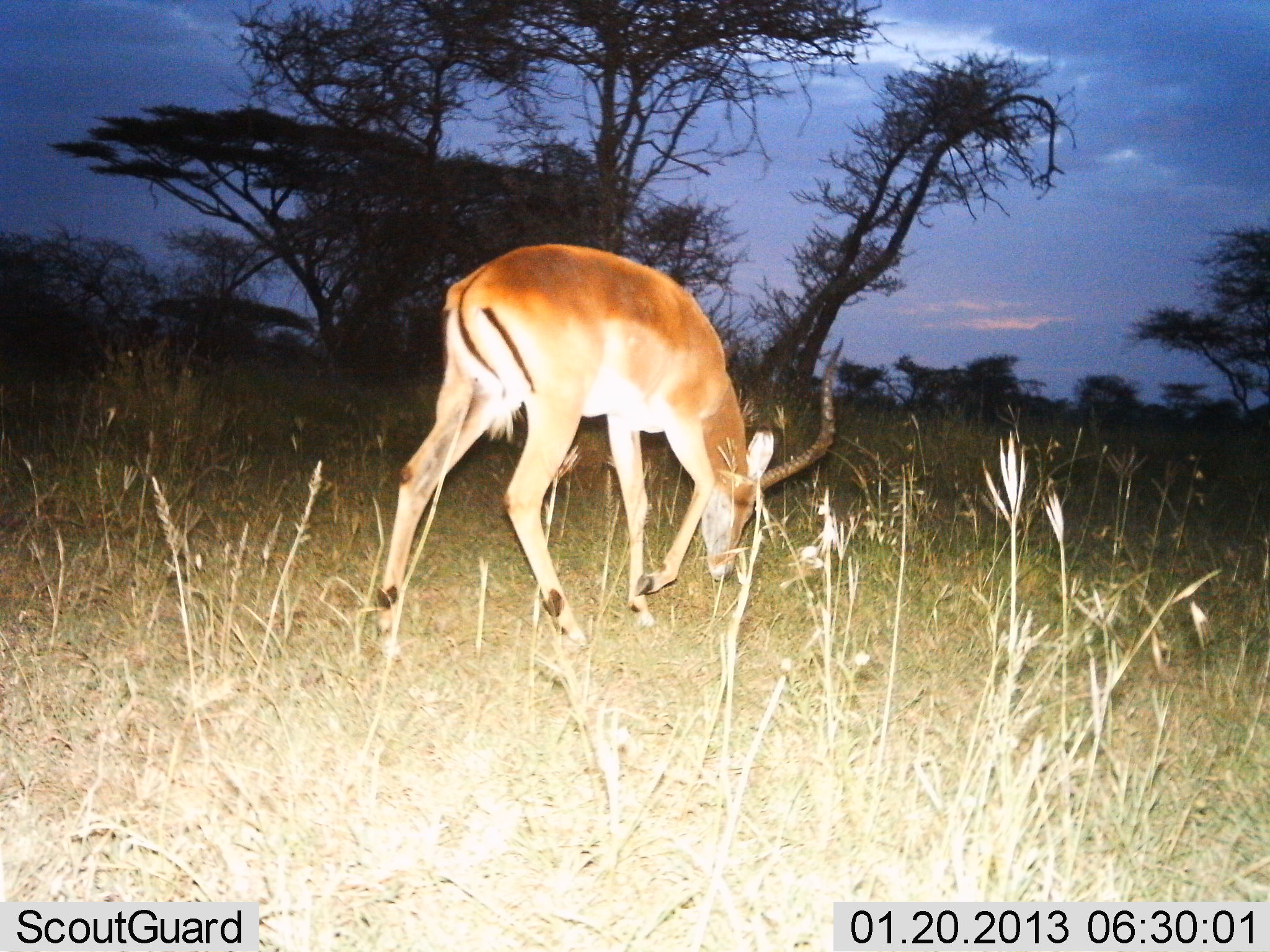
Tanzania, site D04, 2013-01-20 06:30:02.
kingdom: Animalia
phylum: Chordata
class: Mammalia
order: Artiodactyla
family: Bovidae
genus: Aepyceros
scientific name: Aepyceros melampus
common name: impala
Impala (Aepyceros melampus), count 1. Behavior (volunteer vote fractions): standing 11%, resting 0%, moving 17%, interacting 0%. Young present (vote fraction): 0%. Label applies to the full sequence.